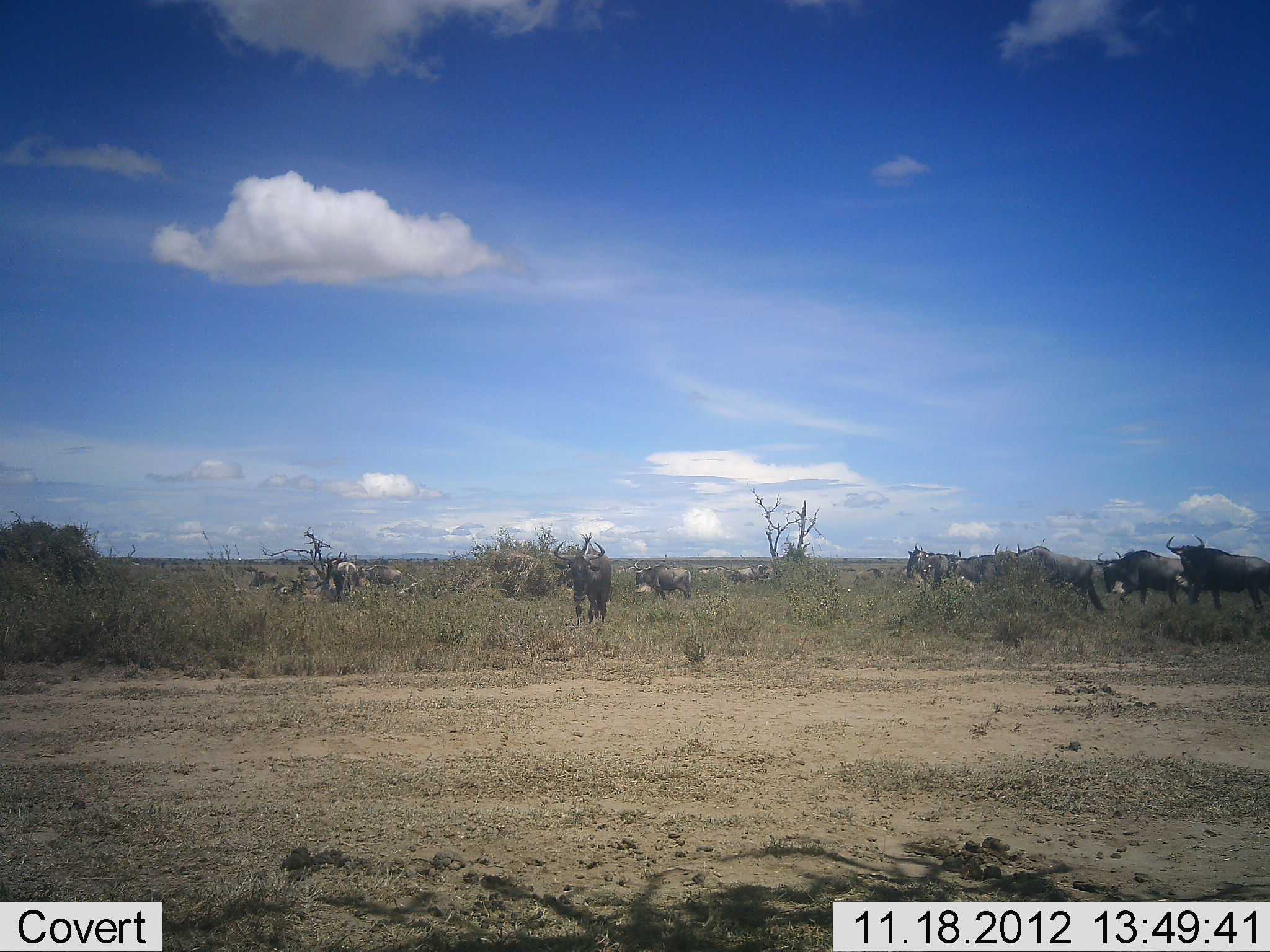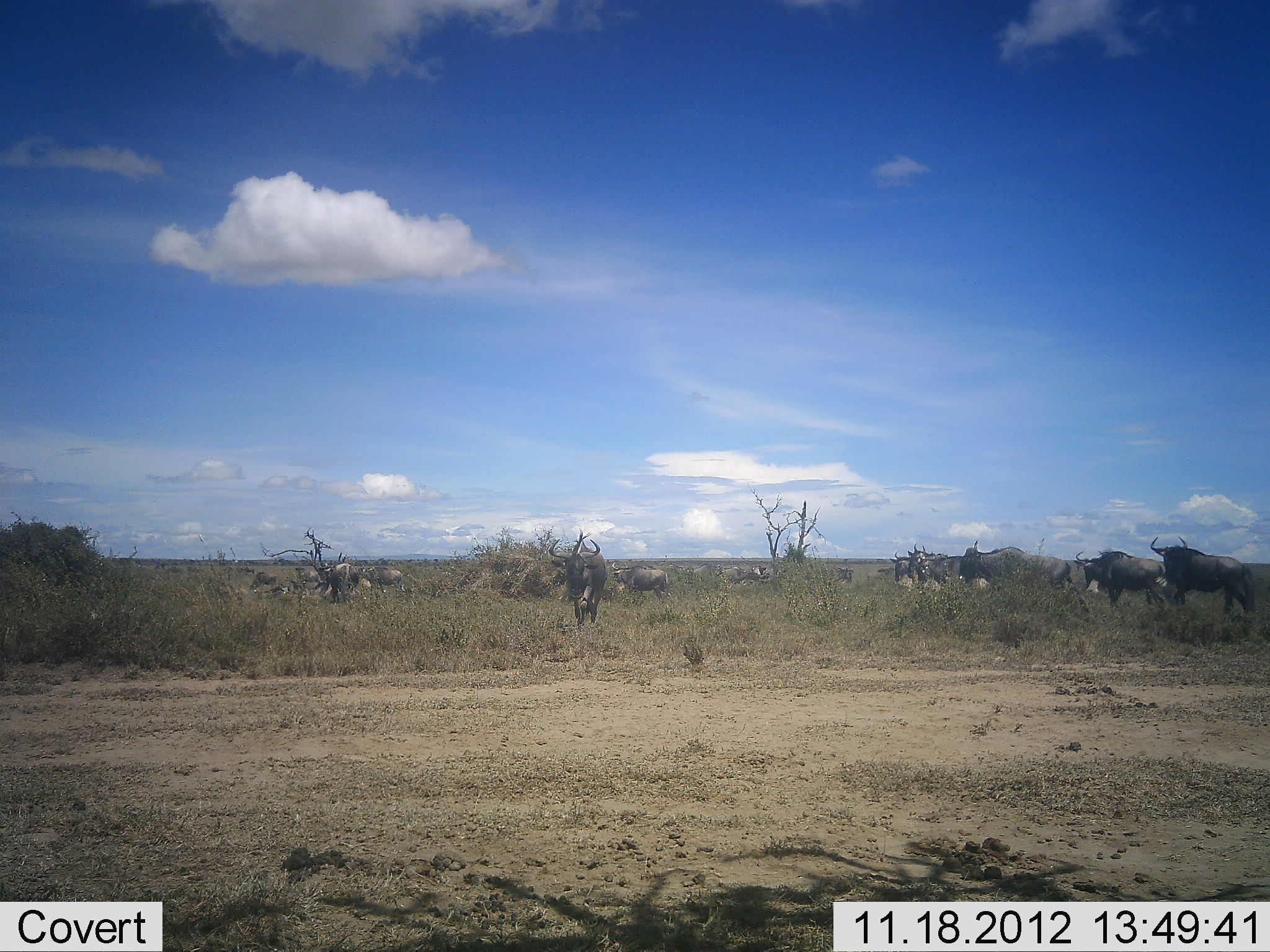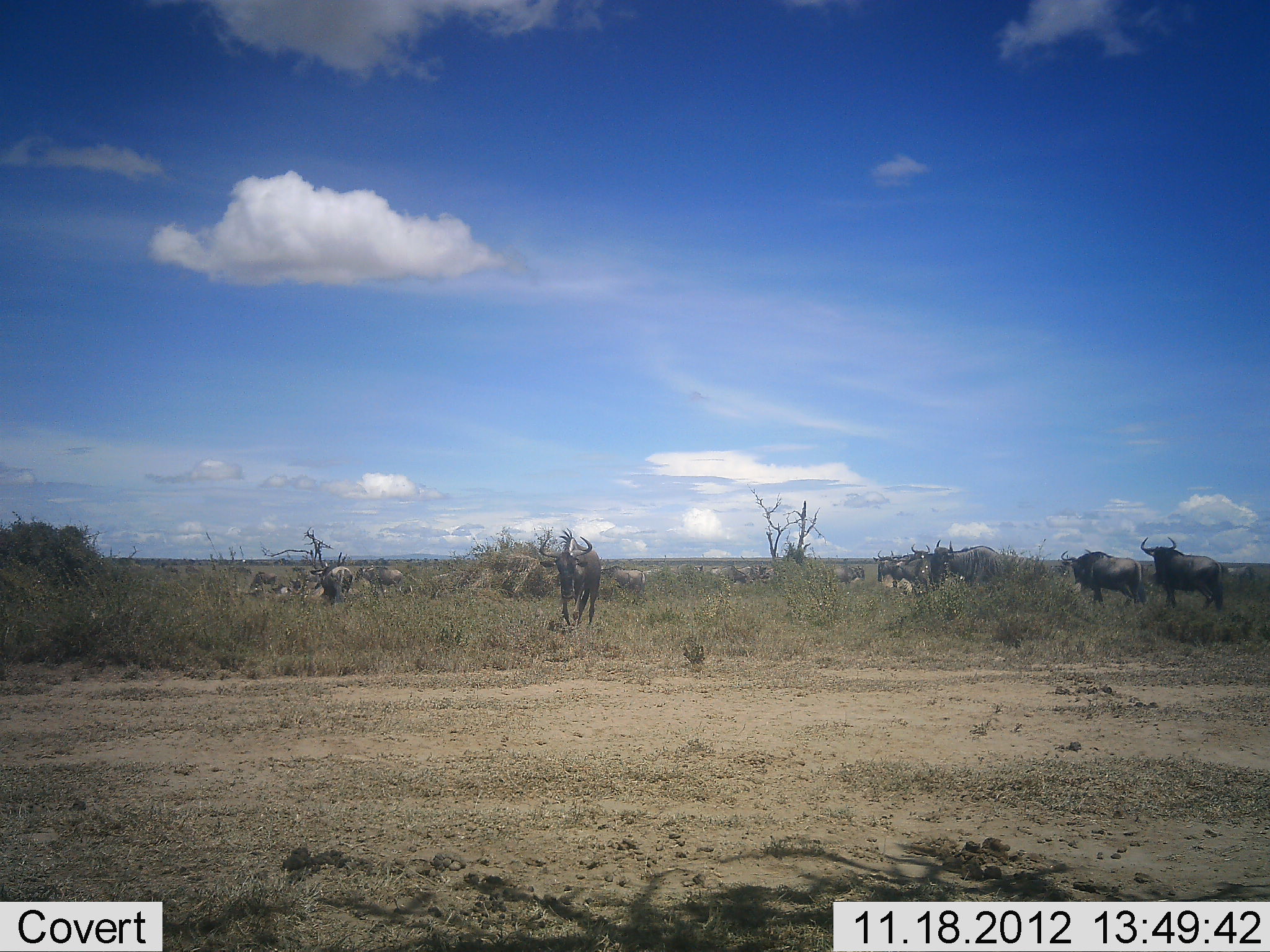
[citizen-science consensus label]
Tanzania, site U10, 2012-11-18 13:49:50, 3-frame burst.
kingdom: Animalia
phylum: Chordata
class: Mammalia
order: Artiodactyla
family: Bovidae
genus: Connochaetes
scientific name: Connochaetes taurinus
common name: blue wildebeest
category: wildebeest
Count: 11-50.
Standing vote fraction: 50%.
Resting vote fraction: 0%.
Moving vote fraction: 80%.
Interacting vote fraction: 10%.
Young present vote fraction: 0%.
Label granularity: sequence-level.